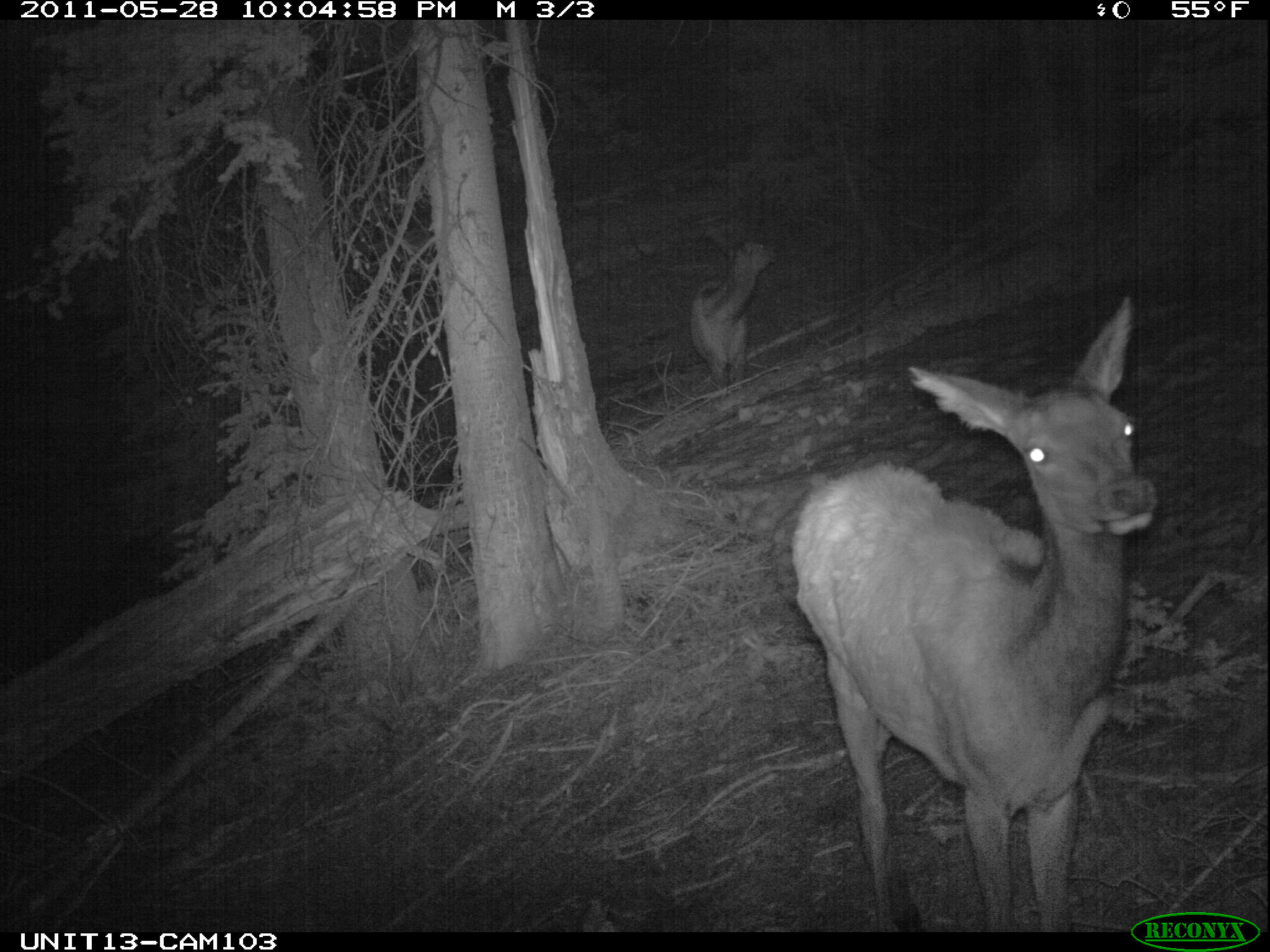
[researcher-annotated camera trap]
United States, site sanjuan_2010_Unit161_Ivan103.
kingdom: Animalia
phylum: Chordata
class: Mammalia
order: Artiodactyla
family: Cervidae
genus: Cervus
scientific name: Cervus elaphus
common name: red deer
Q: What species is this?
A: Cervus elaphus (red deer).